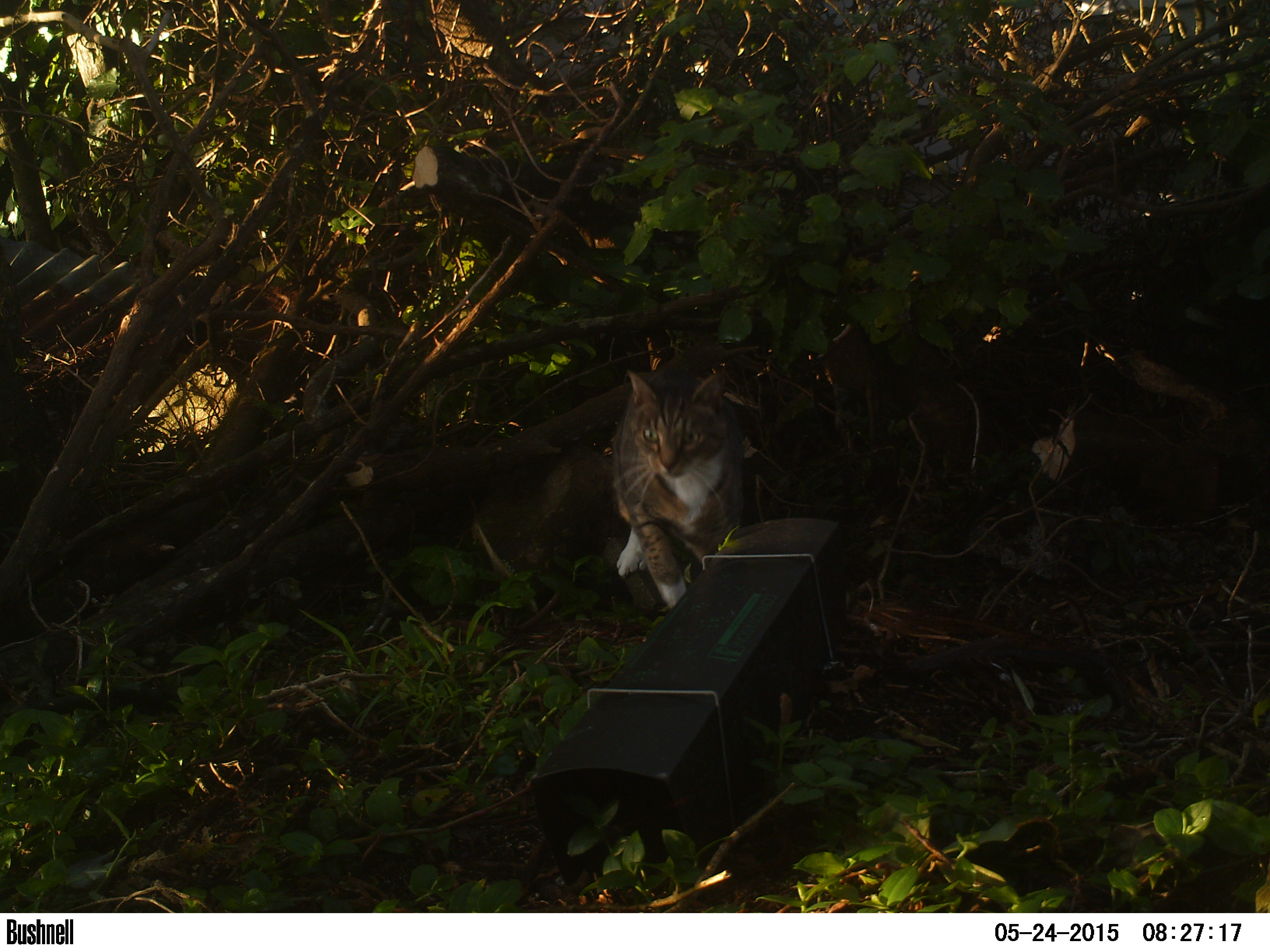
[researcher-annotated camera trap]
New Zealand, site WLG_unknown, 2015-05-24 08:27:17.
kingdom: Animalia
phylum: Chordata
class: Mammalia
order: Carnivora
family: Felidae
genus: Felis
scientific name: Felis catus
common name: domestic cat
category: cat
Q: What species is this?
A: Cat (domestic cat) (Felis catus).